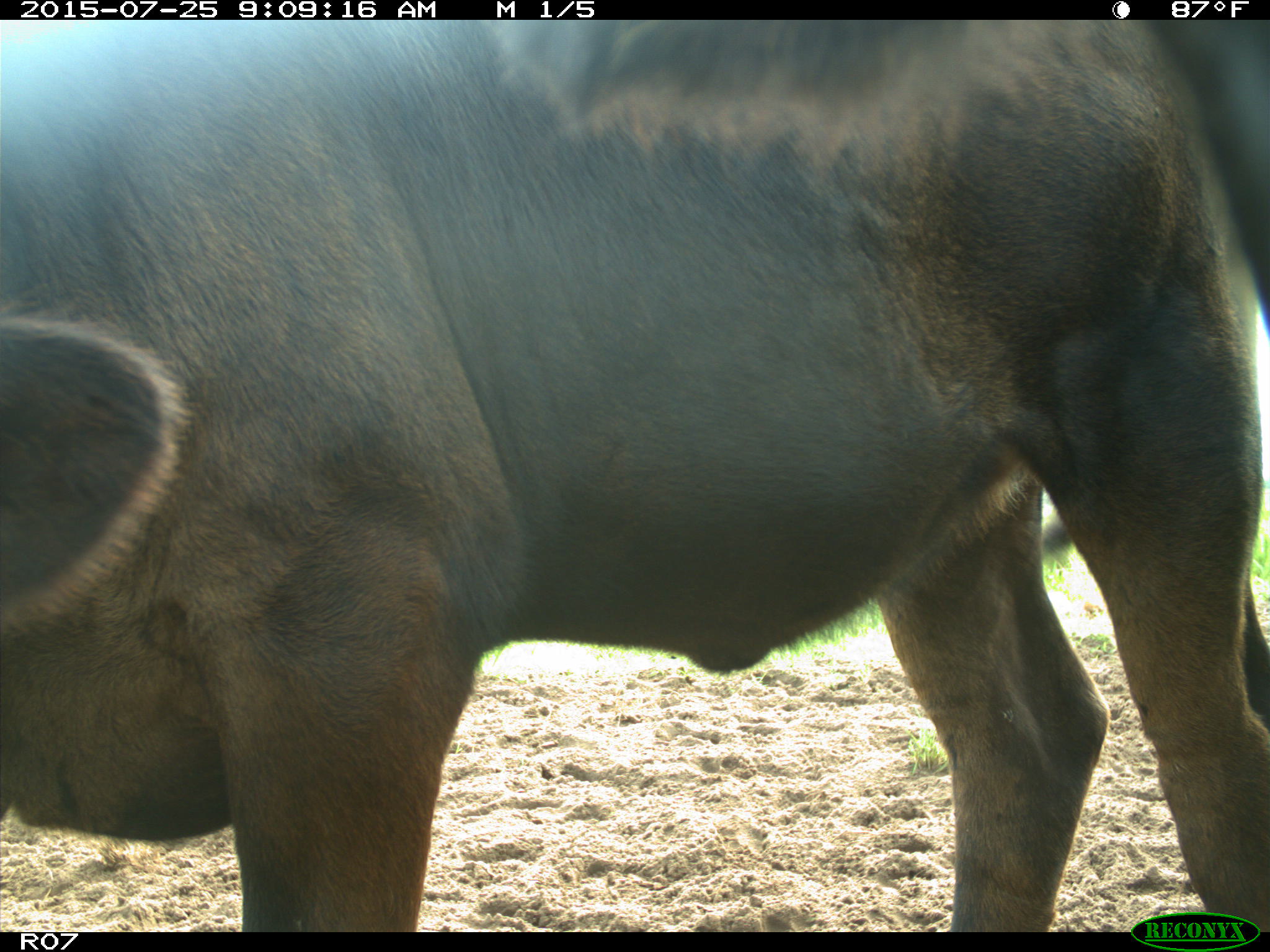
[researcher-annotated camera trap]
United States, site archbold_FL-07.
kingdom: Animalia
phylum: Chordata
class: Mammalia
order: Artiodactyla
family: Bovidae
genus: Bos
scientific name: Bos taurus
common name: domestic cow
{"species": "Bos taurus (domestic cow)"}